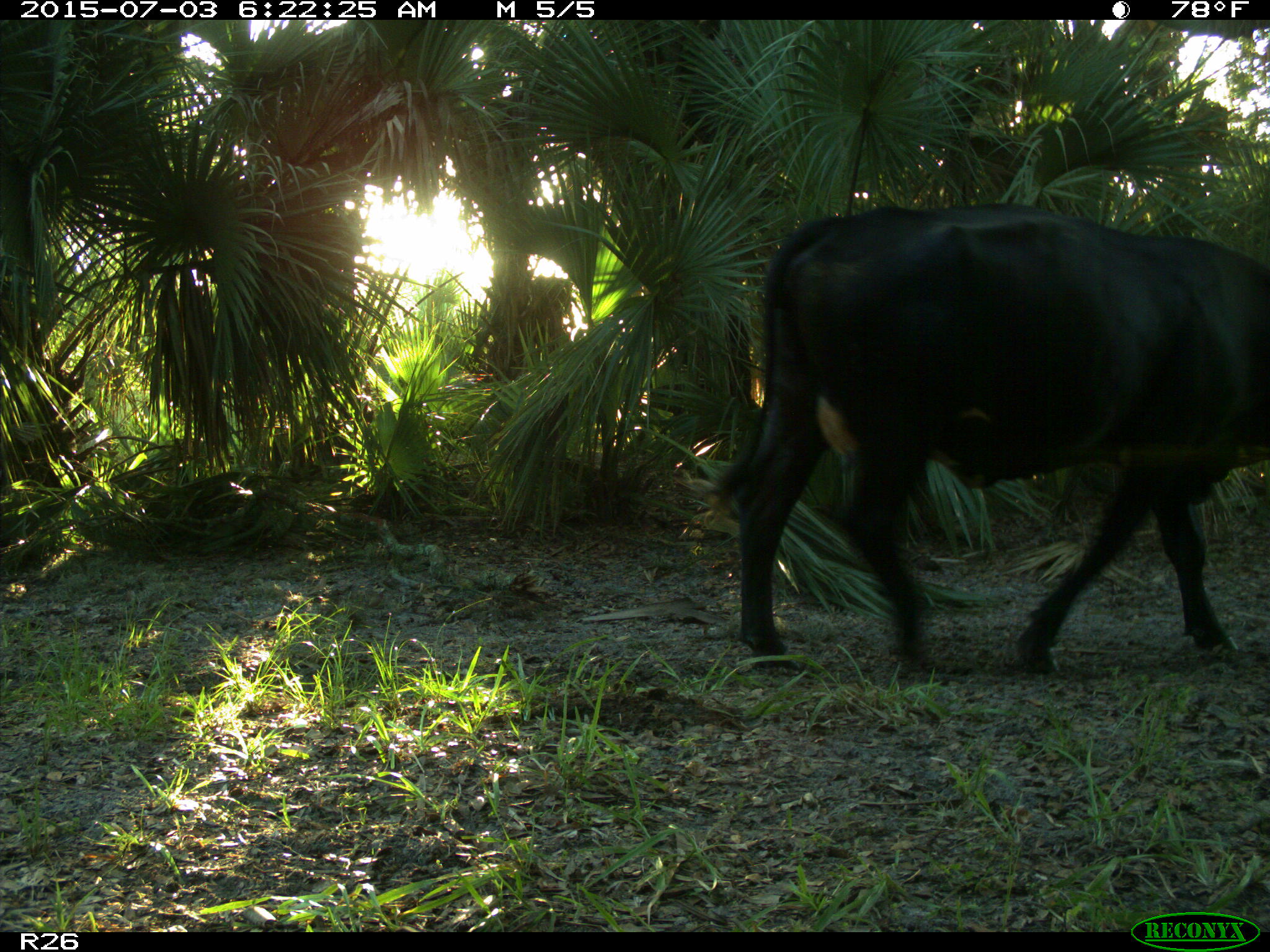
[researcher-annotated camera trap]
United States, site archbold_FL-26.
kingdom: Animalia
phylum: Chordata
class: Mammalia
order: Artiodactyla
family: Bovidae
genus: Bos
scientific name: Bos taurus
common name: domestic cow